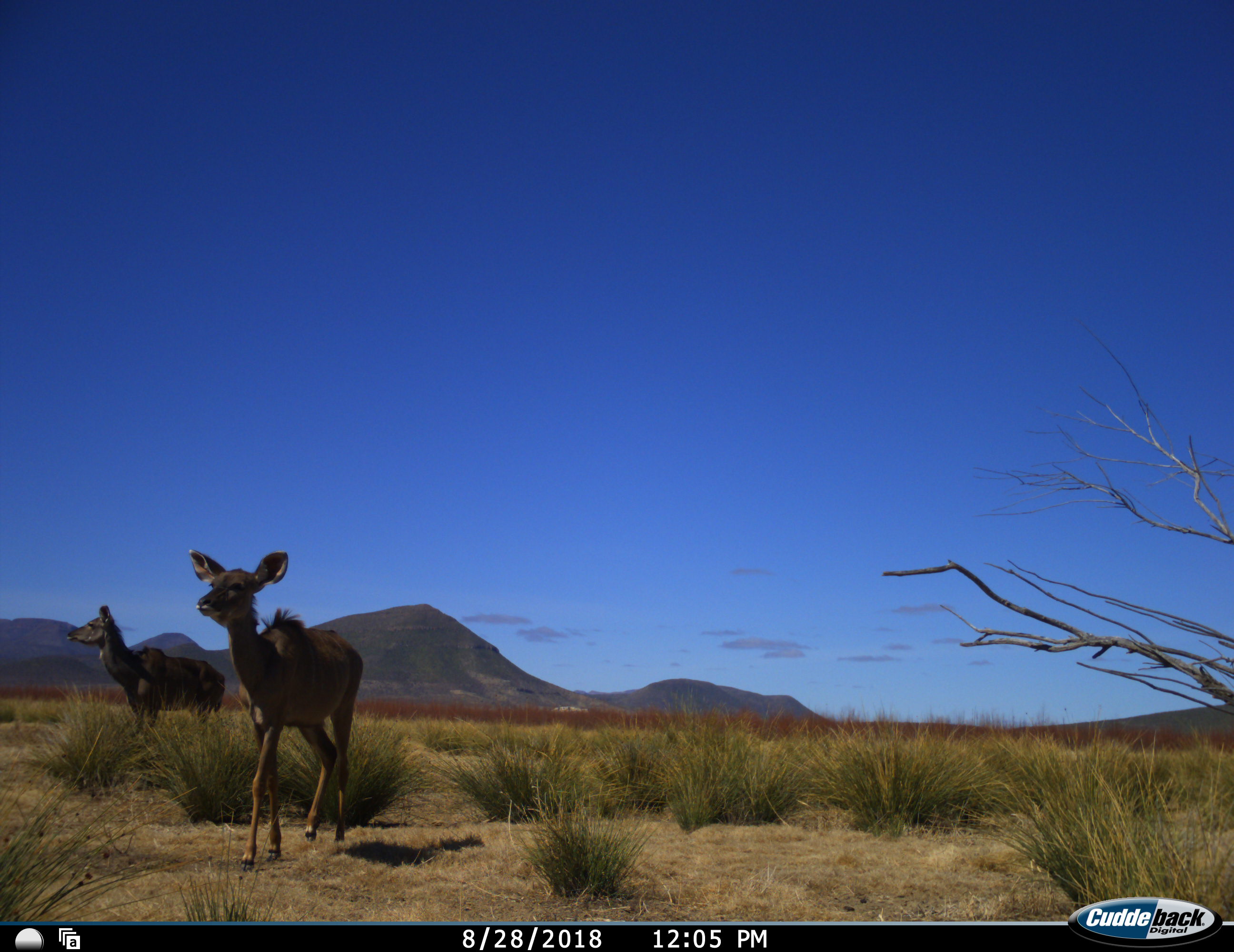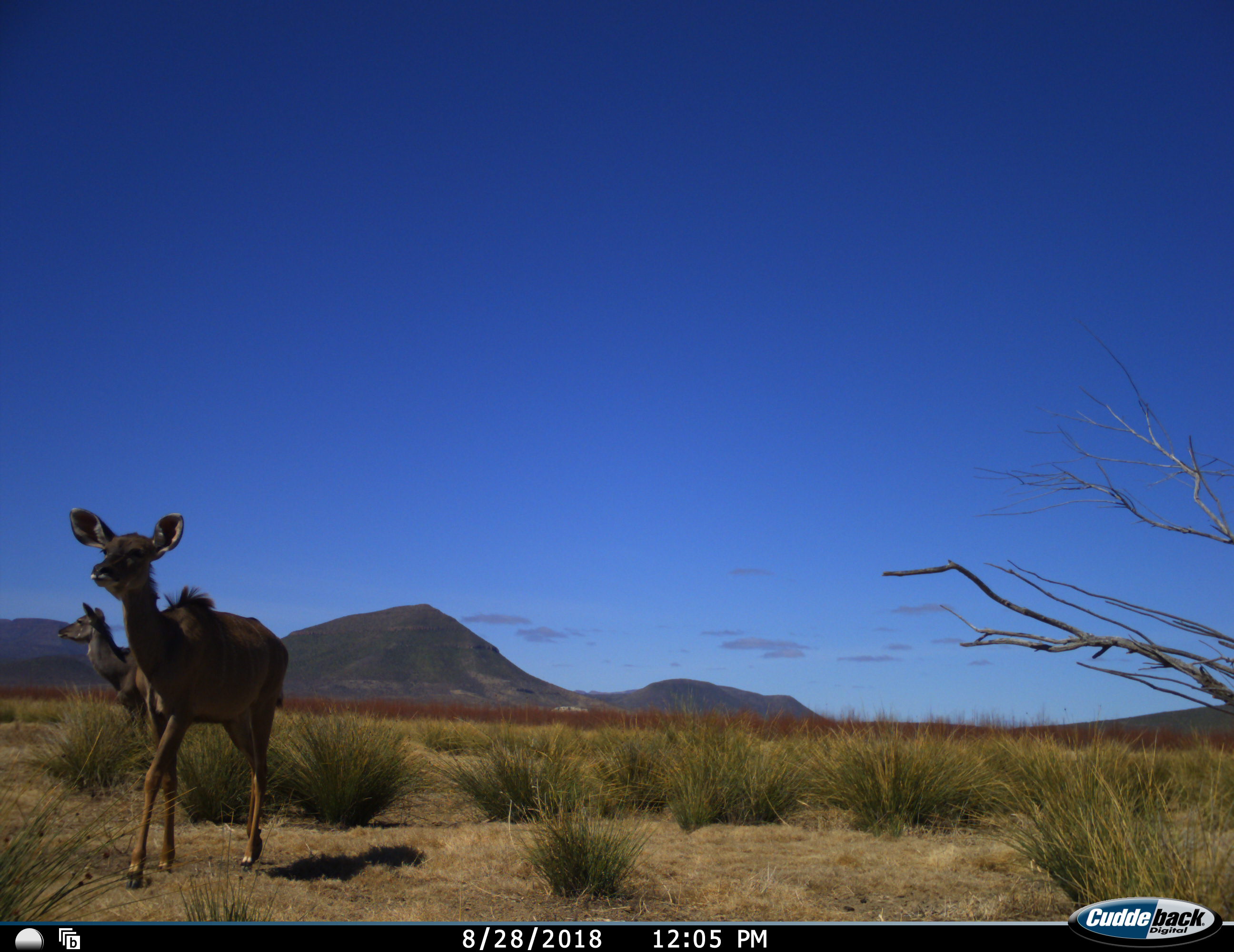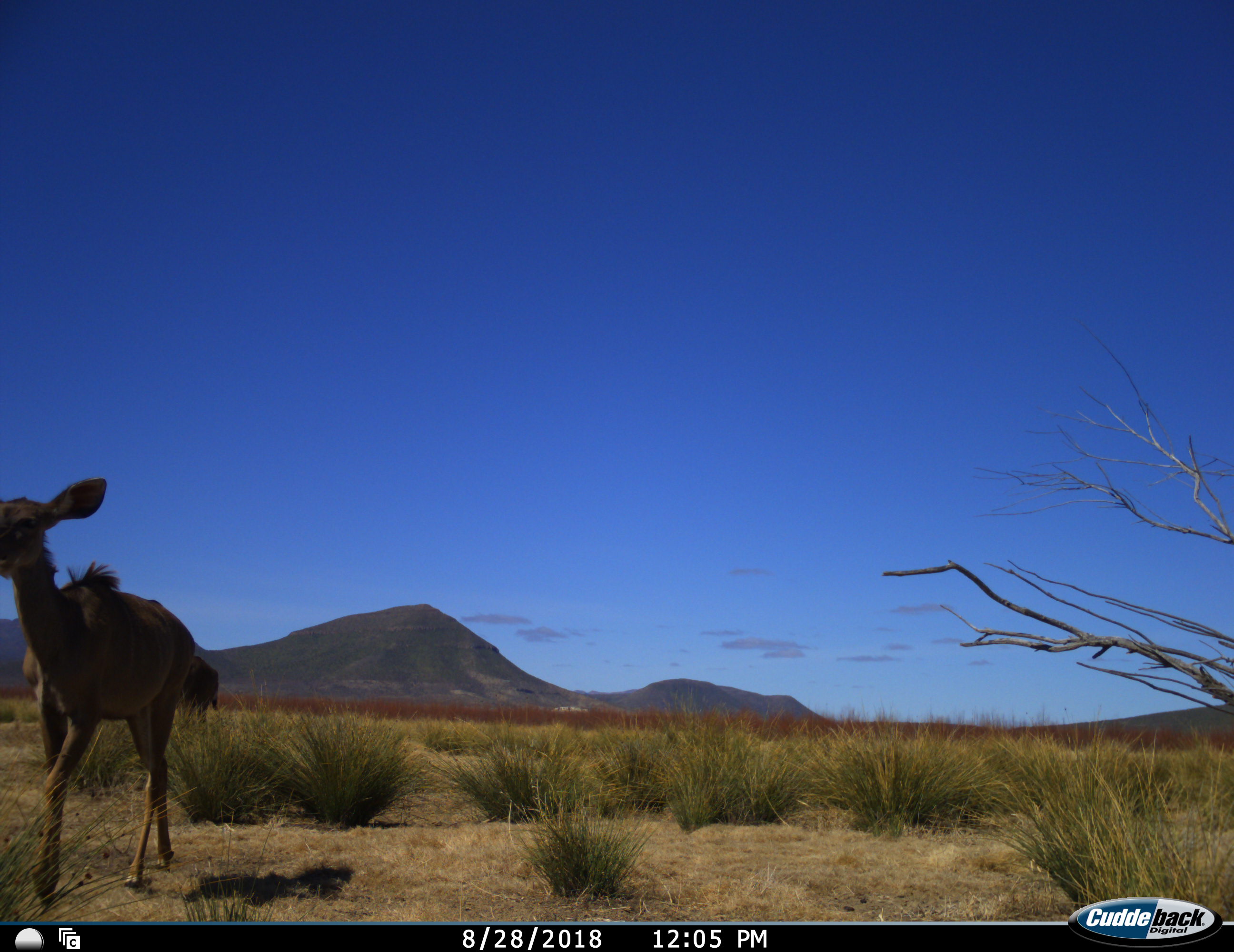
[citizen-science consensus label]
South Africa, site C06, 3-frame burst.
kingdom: Animalia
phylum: Chordata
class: Mammalia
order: Artiodactyla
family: Bovidae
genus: Tragelaphus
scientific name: Tragelaphus strepsiceros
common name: greater kudu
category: kudu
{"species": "kudu (greater kudu) (Tragelaphus strepsiceros)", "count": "2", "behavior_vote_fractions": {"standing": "57%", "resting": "0%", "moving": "86%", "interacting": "0%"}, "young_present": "29%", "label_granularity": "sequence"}